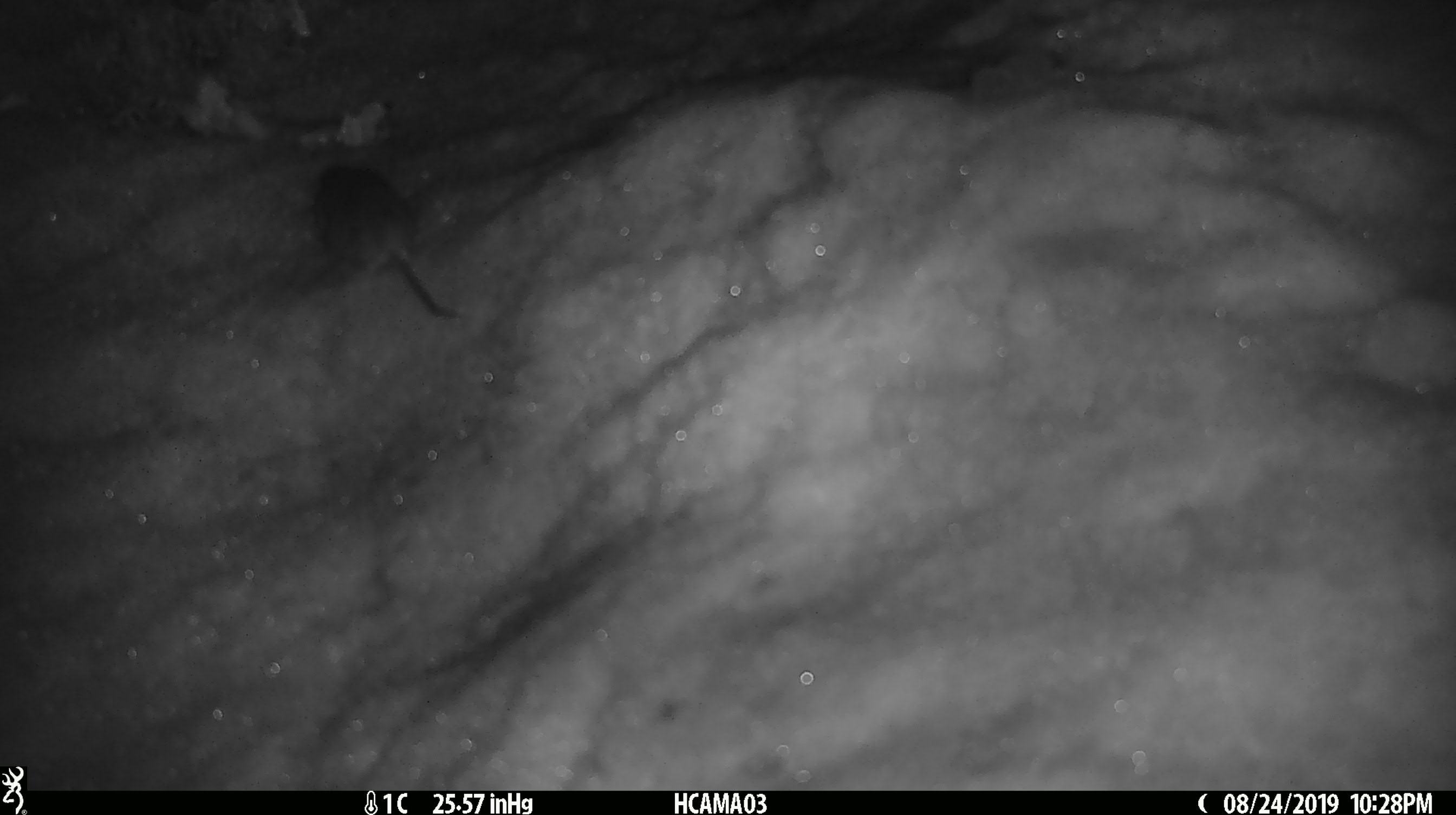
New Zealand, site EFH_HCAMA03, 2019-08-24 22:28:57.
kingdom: Animalia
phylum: Chordata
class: Mammalia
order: Rodentia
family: Muridae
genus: Mus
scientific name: Mus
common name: mouse